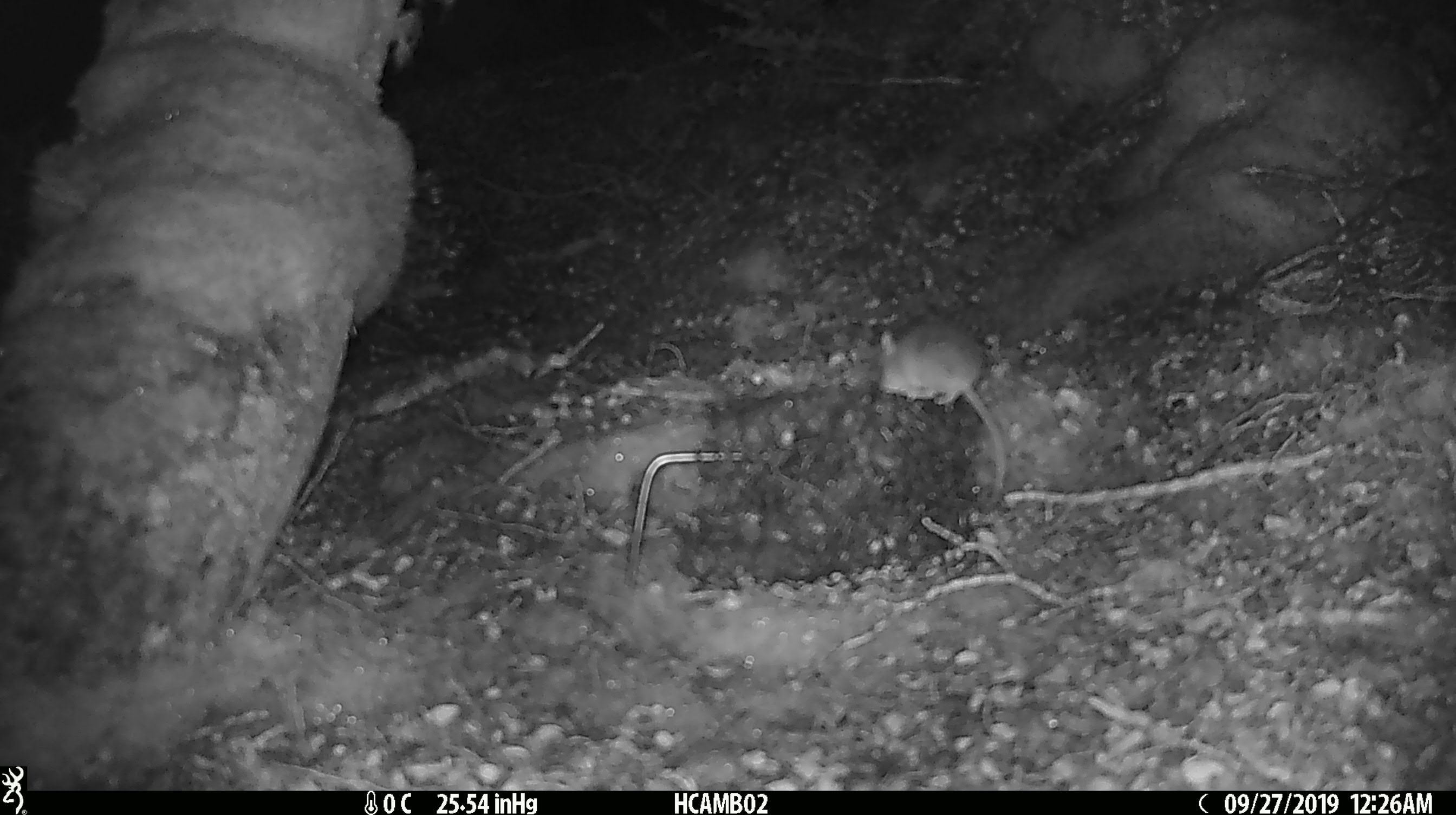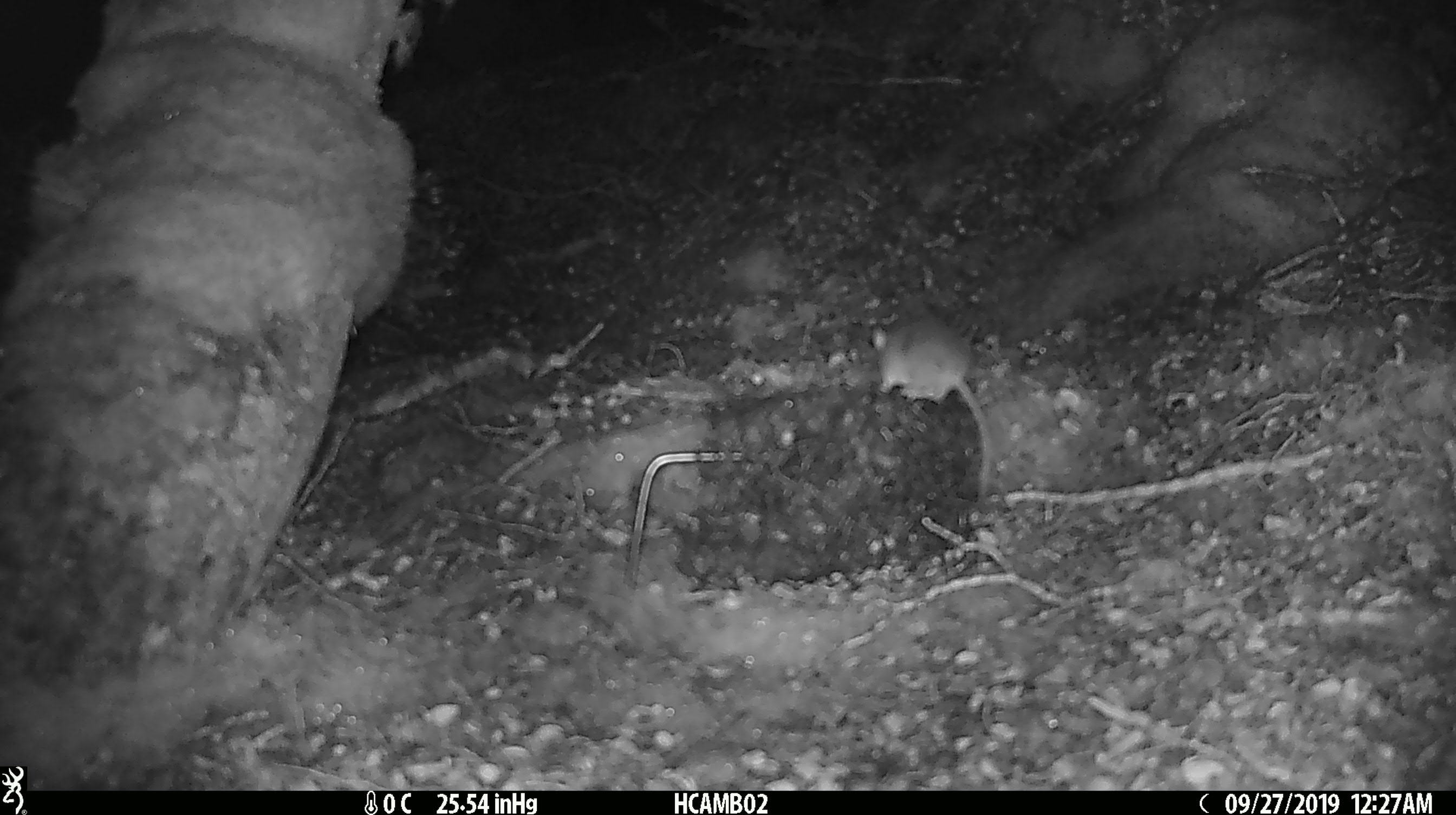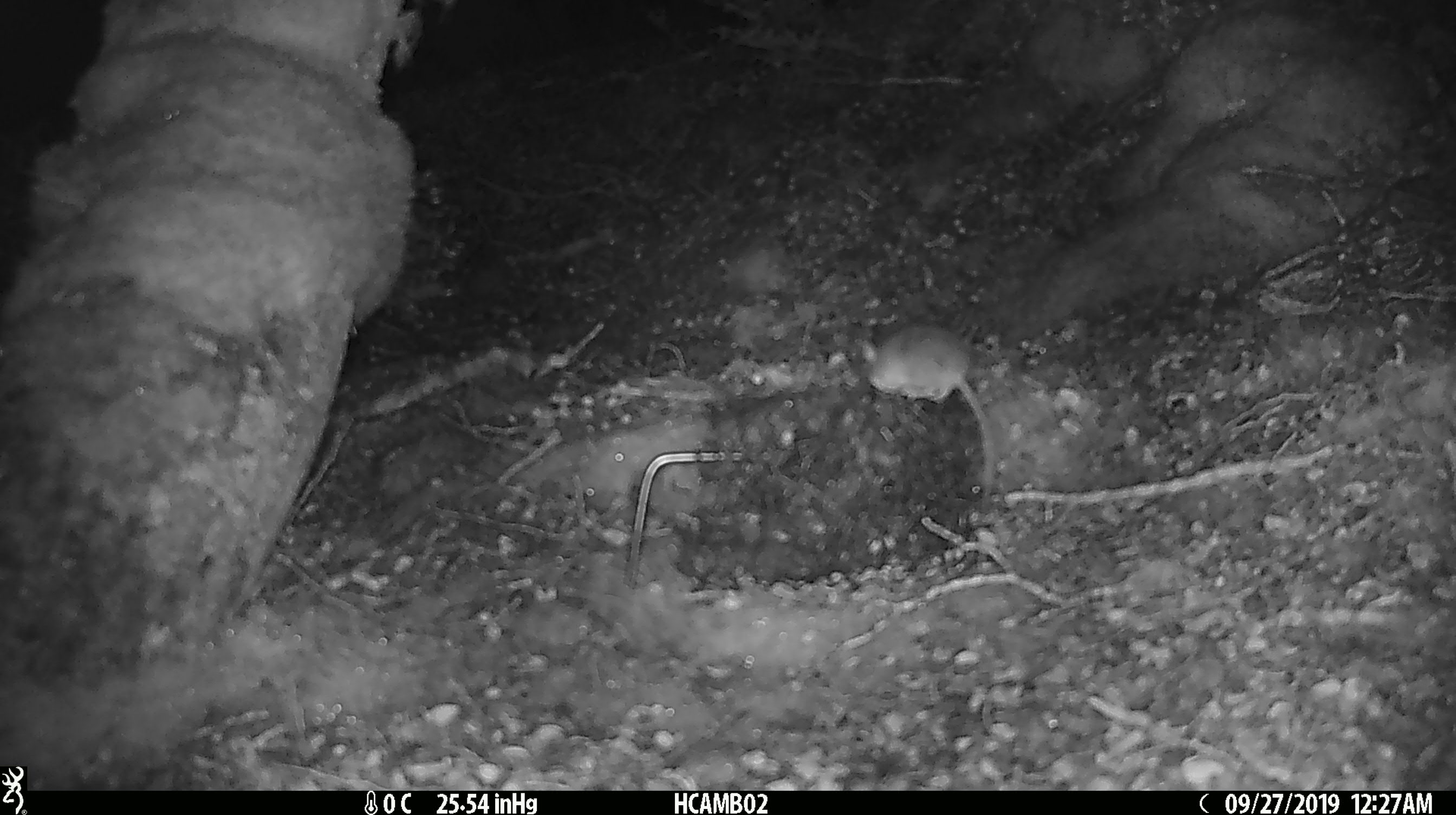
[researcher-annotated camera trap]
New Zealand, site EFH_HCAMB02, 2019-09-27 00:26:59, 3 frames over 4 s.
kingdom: Animalia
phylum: Chordata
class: Mammalia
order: Rodentia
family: Muridae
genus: Mus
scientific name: Mus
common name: mouse